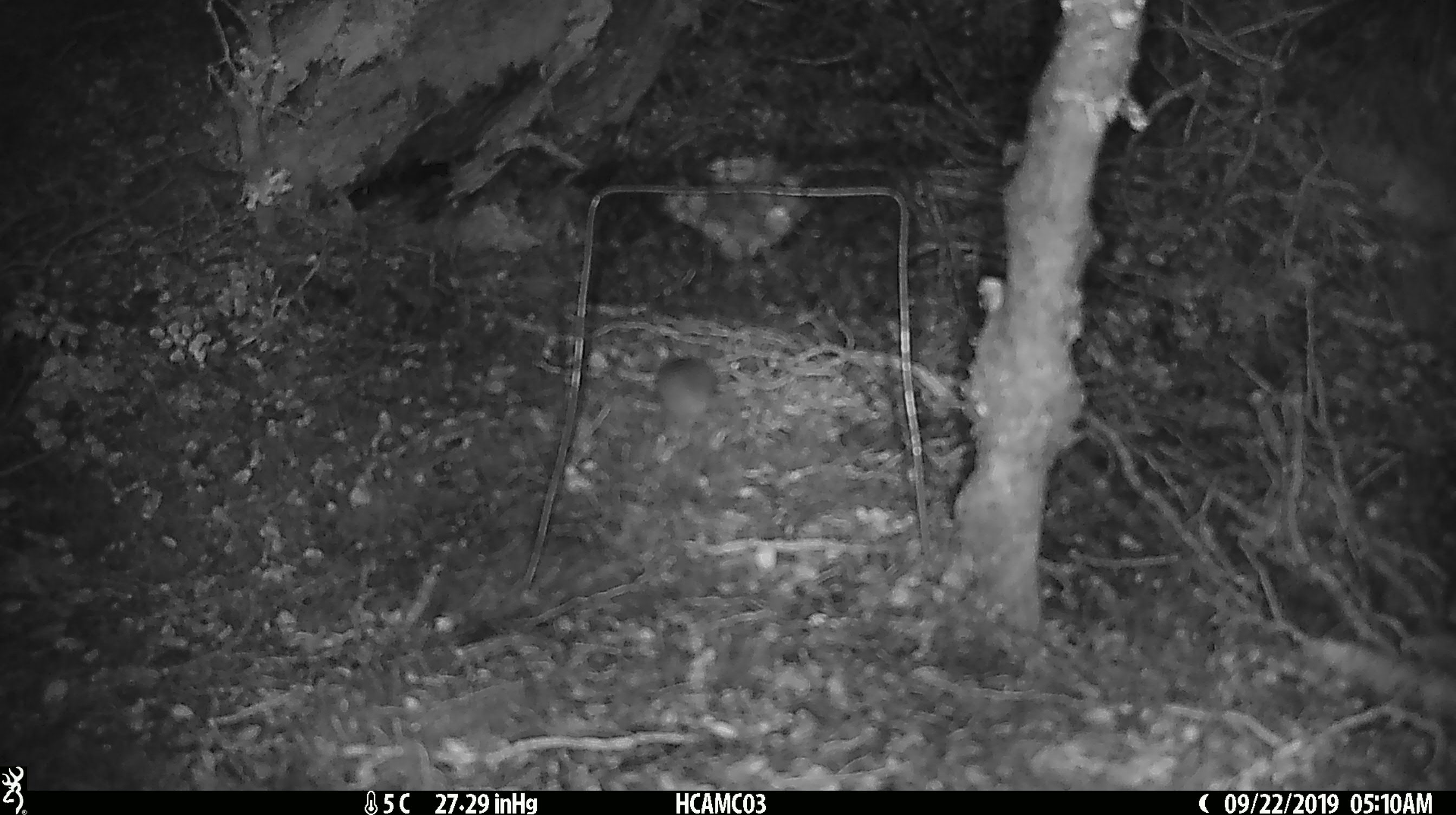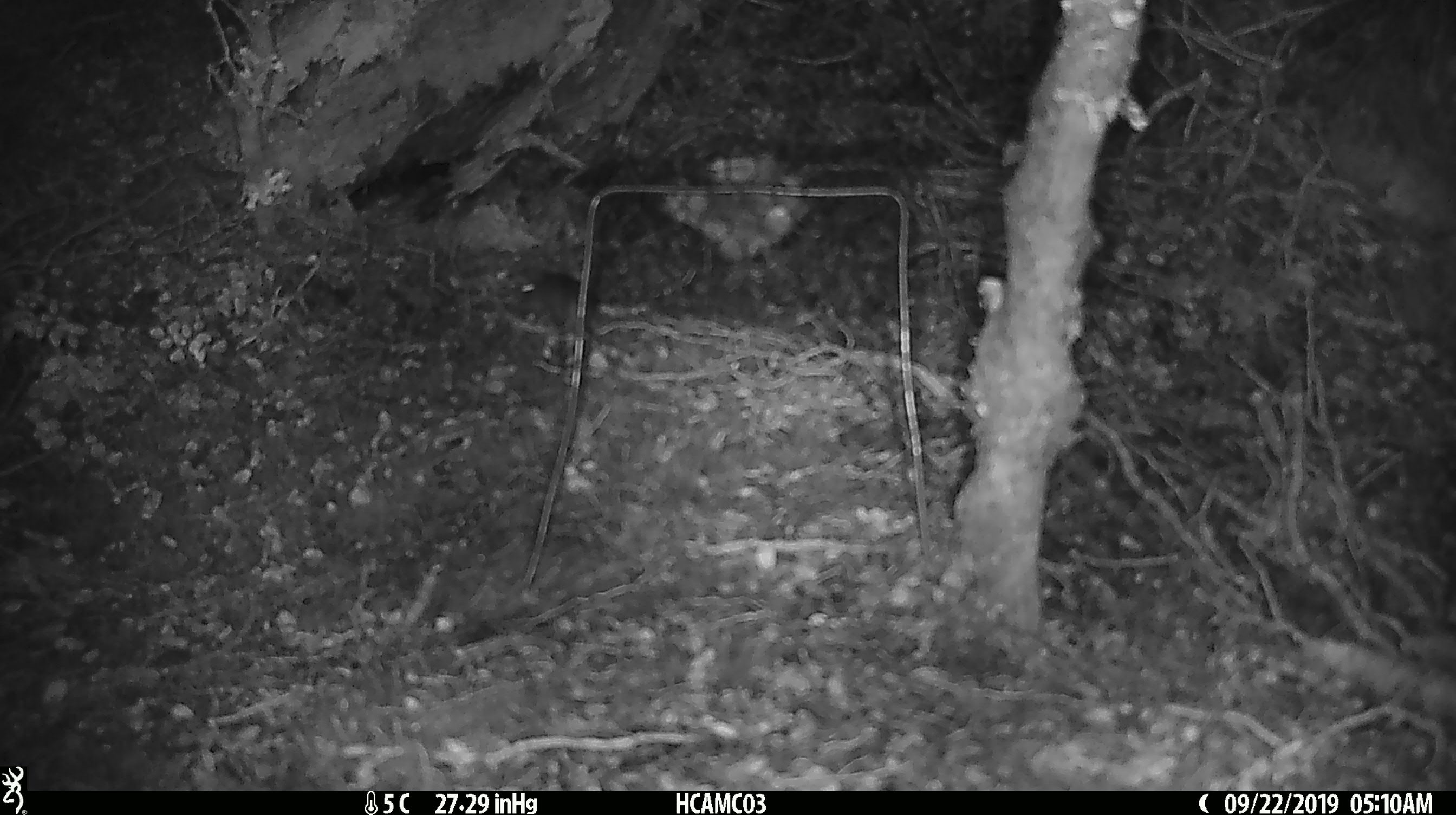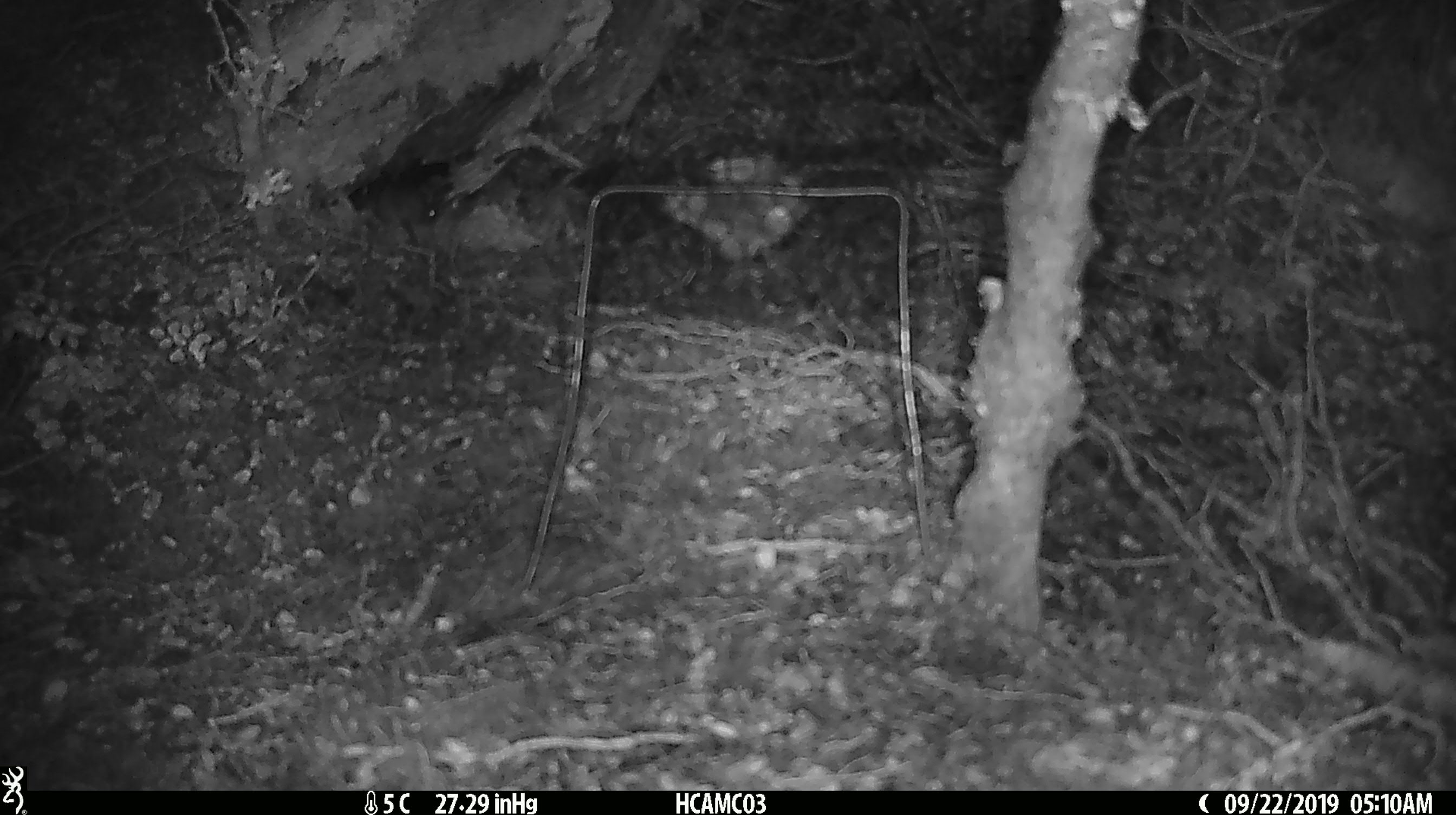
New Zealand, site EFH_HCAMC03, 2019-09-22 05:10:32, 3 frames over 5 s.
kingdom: Animalia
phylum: Chordata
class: Mammalia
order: Rodentia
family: Muridae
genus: Mus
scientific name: Mus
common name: mouse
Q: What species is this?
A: Mouse (Mus).